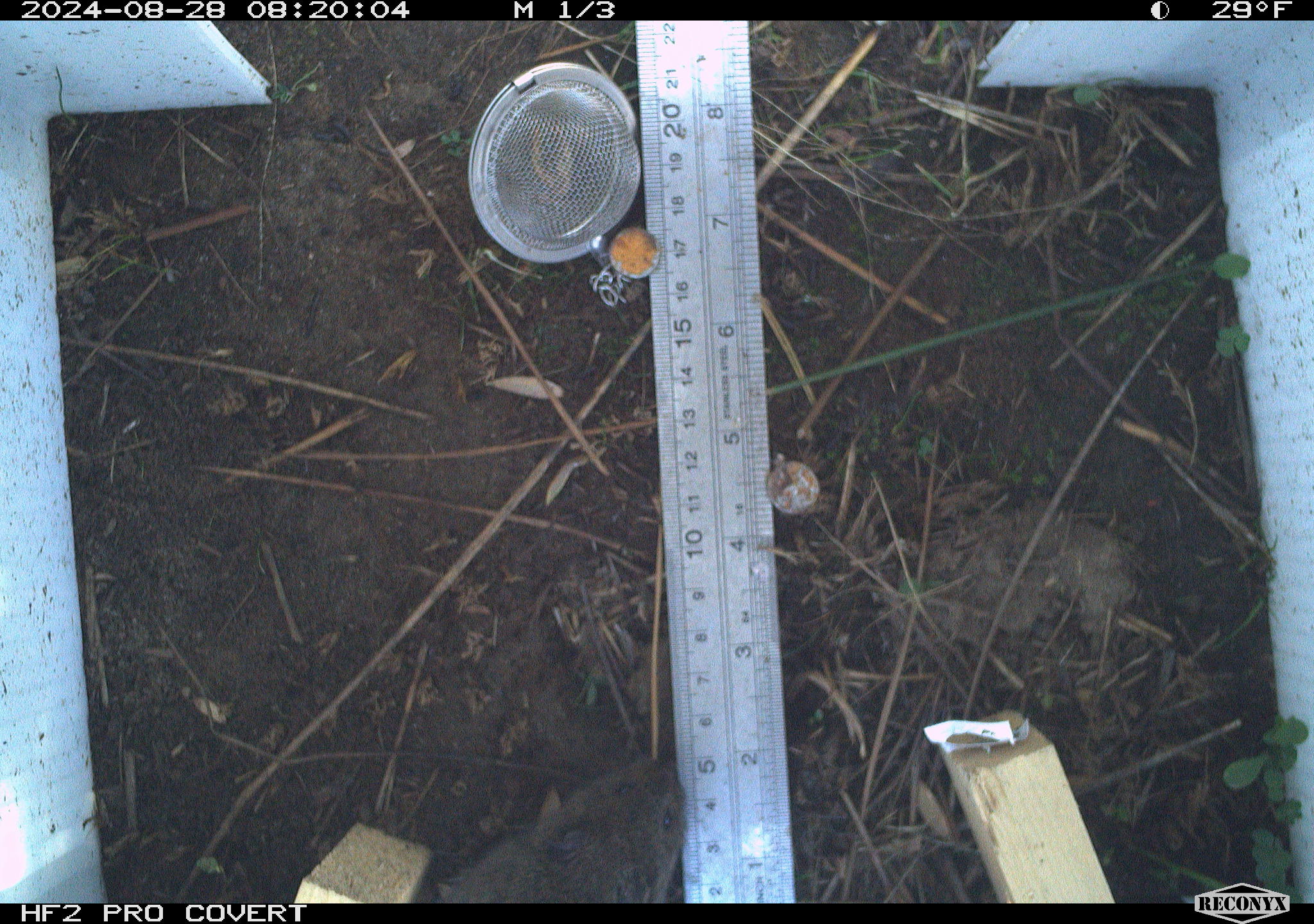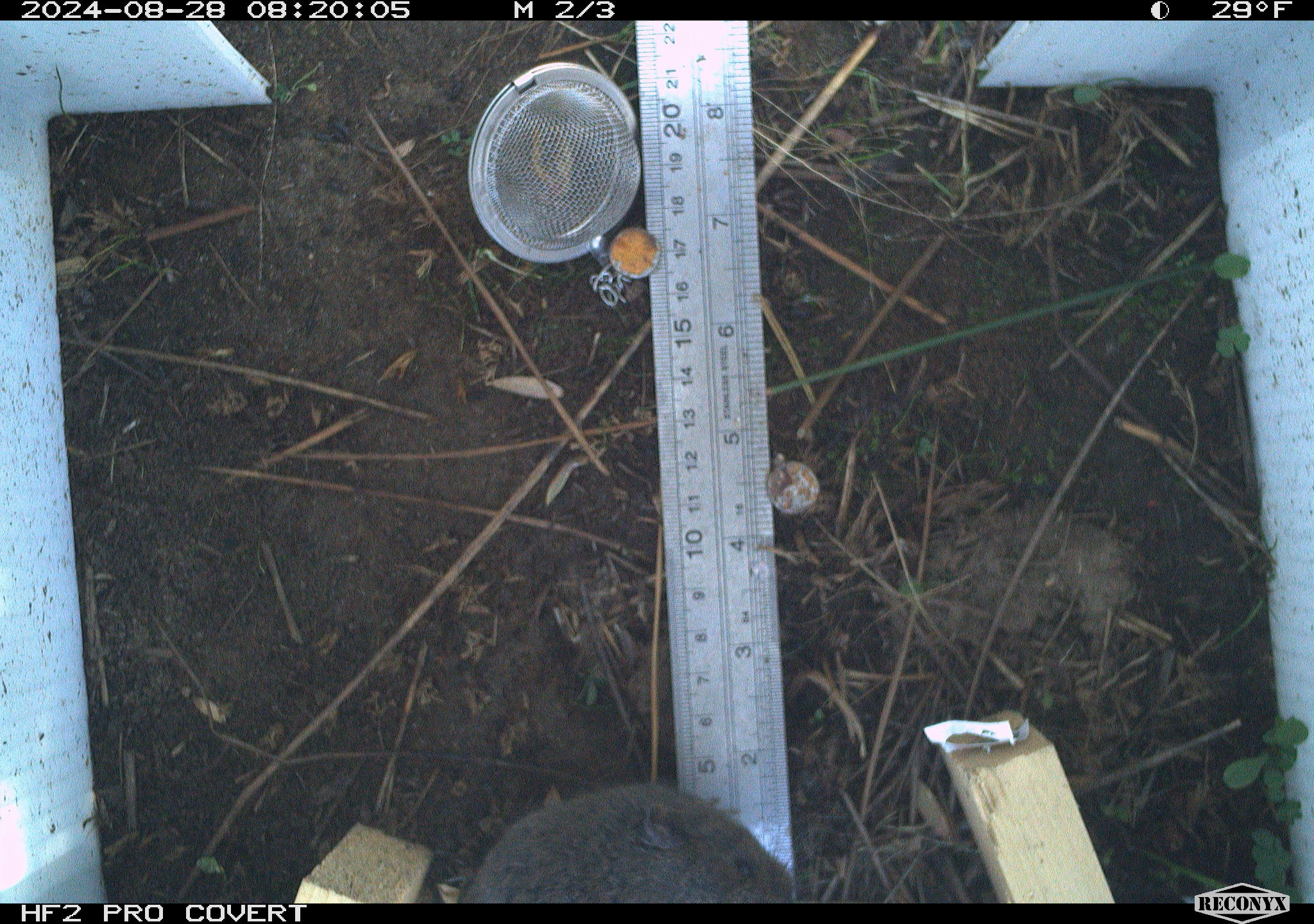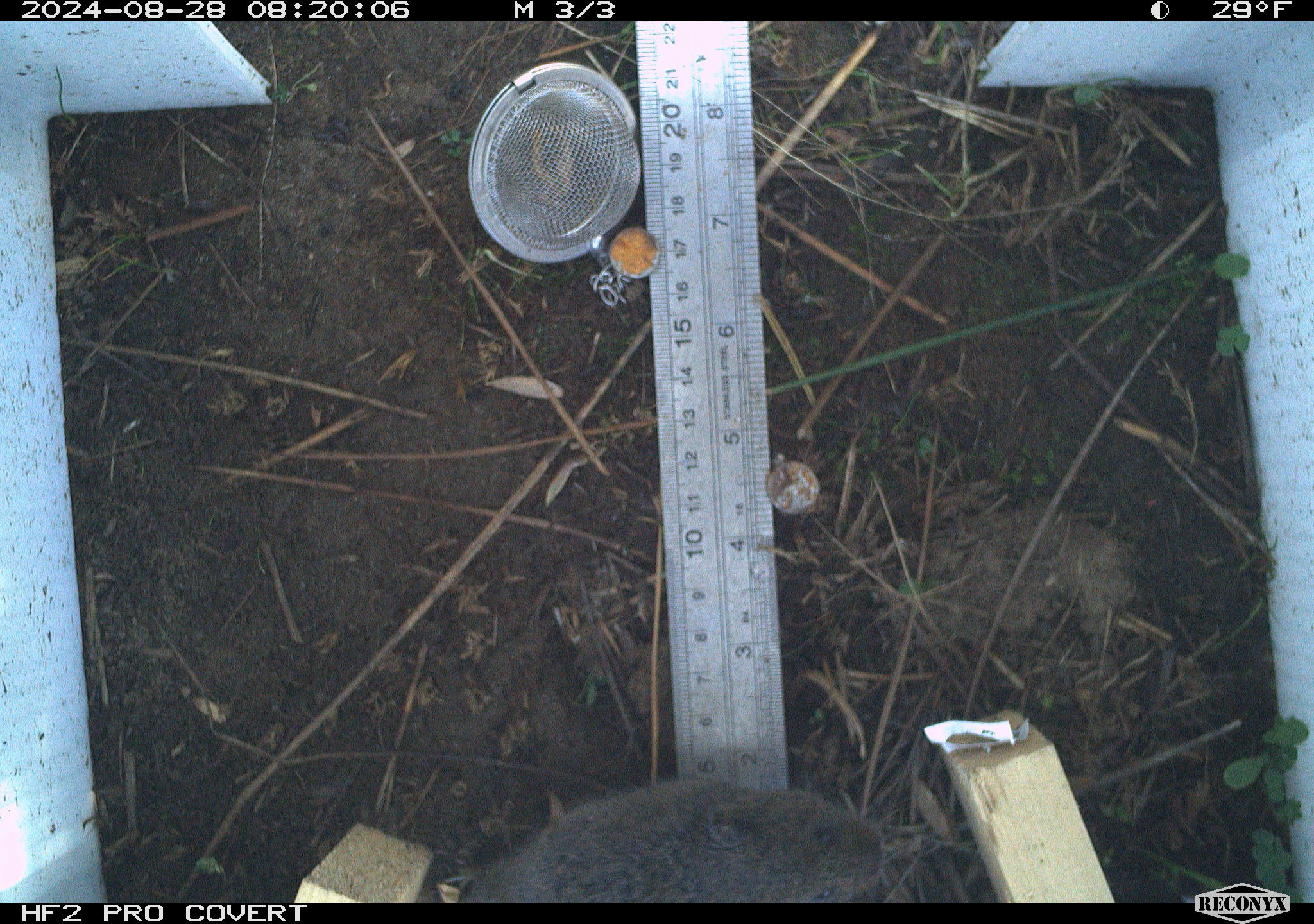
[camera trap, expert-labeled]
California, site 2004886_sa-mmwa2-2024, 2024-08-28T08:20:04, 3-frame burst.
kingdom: Animalia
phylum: Chordata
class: Mammalia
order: Rodentia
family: Cricetidae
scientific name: Arvicolinae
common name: voles, lemmings, and muskrats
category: arvicolinae subfamily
Arvicolinae subfamily (voles, lemmings, and muskrats) (Arvicolinae).